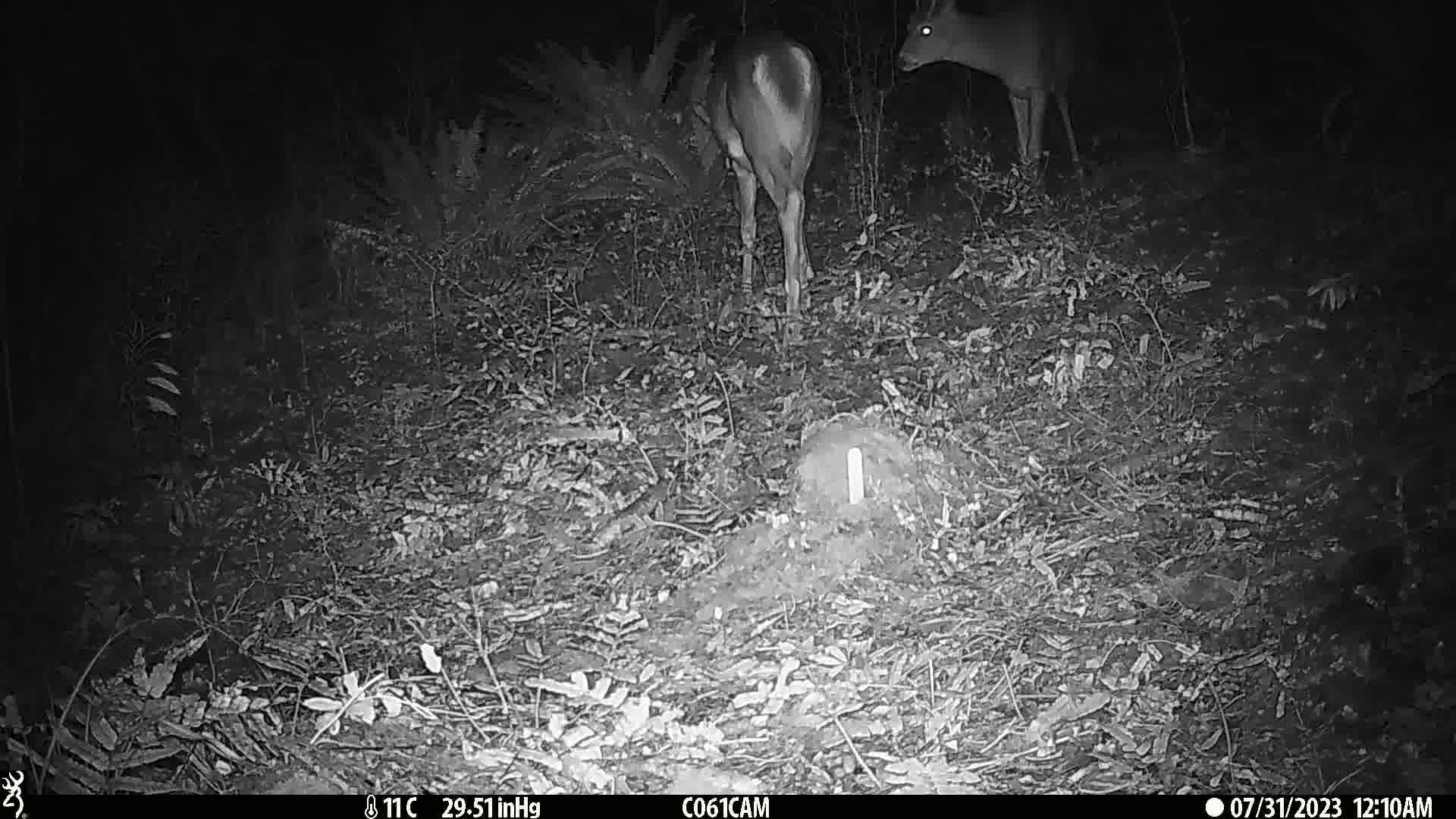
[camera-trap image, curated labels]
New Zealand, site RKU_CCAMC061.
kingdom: Animalia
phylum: Chordata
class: Mammalia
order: Artiodactyla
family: Cervidae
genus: Odocoileus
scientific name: Odocoileus virginianus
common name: white-tailed deer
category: white tailed deer